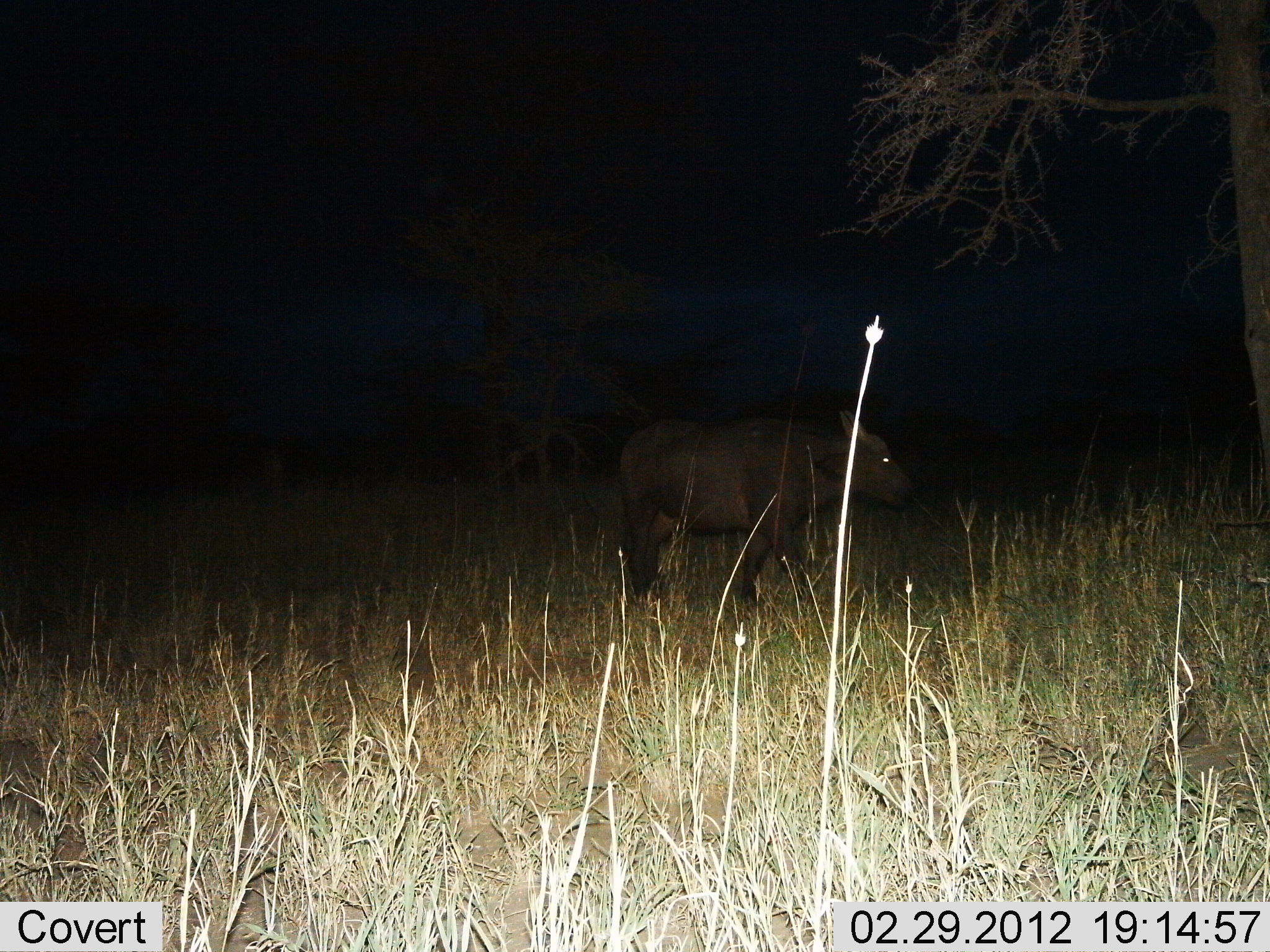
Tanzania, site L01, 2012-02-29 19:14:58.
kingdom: Animalia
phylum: Chordata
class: Mammalia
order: Artiodactyla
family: Bovidae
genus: Syncerus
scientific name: Syncerus caffer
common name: cape buffalo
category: buffalo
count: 1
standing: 71%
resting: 0%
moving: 29%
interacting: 0%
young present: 18%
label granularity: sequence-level